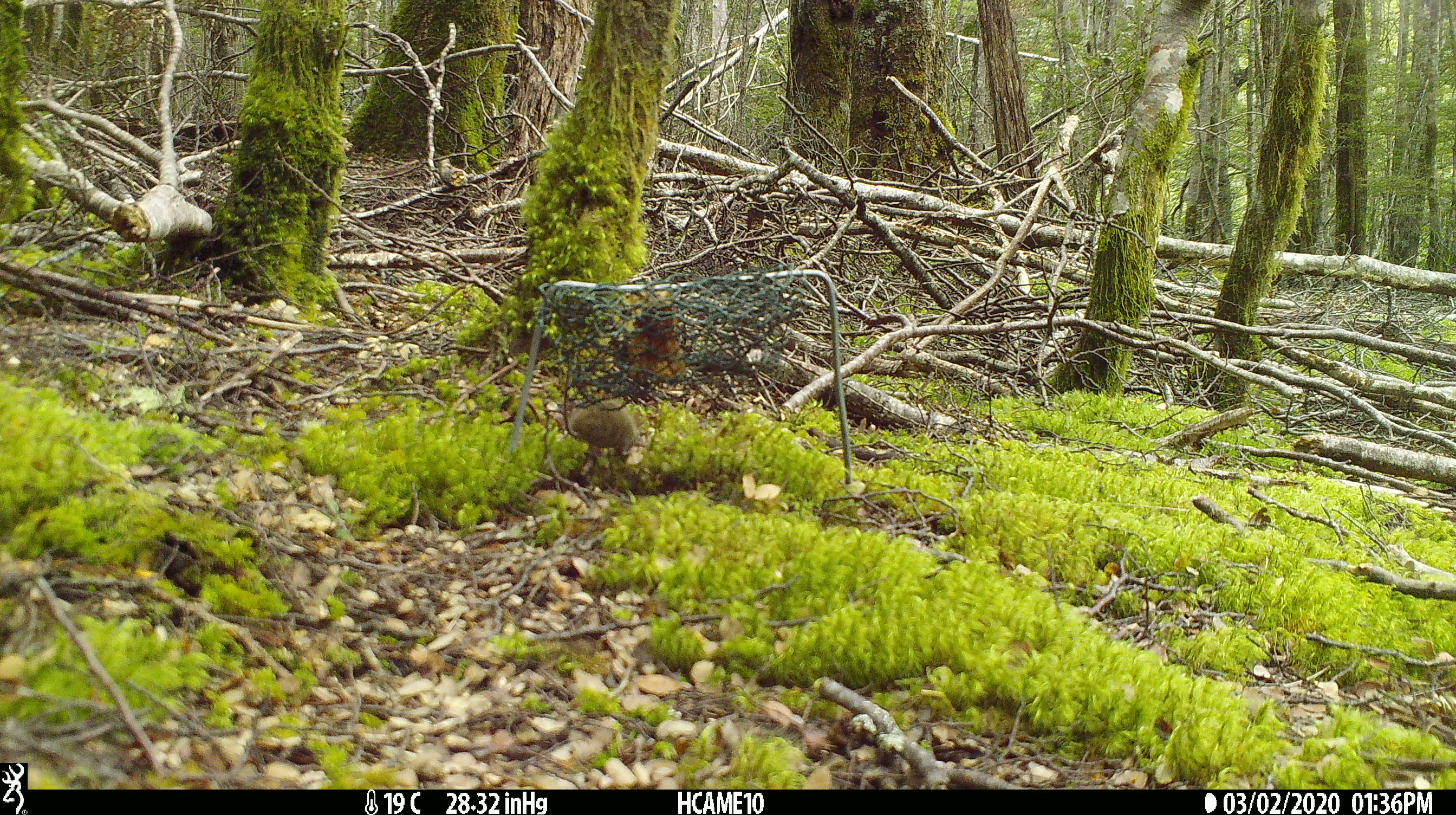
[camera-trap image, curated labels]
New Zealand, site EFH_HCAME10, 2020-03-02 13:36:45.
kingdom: Animalia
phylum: Chordata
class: Mammalia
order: Rodentia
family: Muridae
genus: Mus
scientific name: Mus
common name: mouse